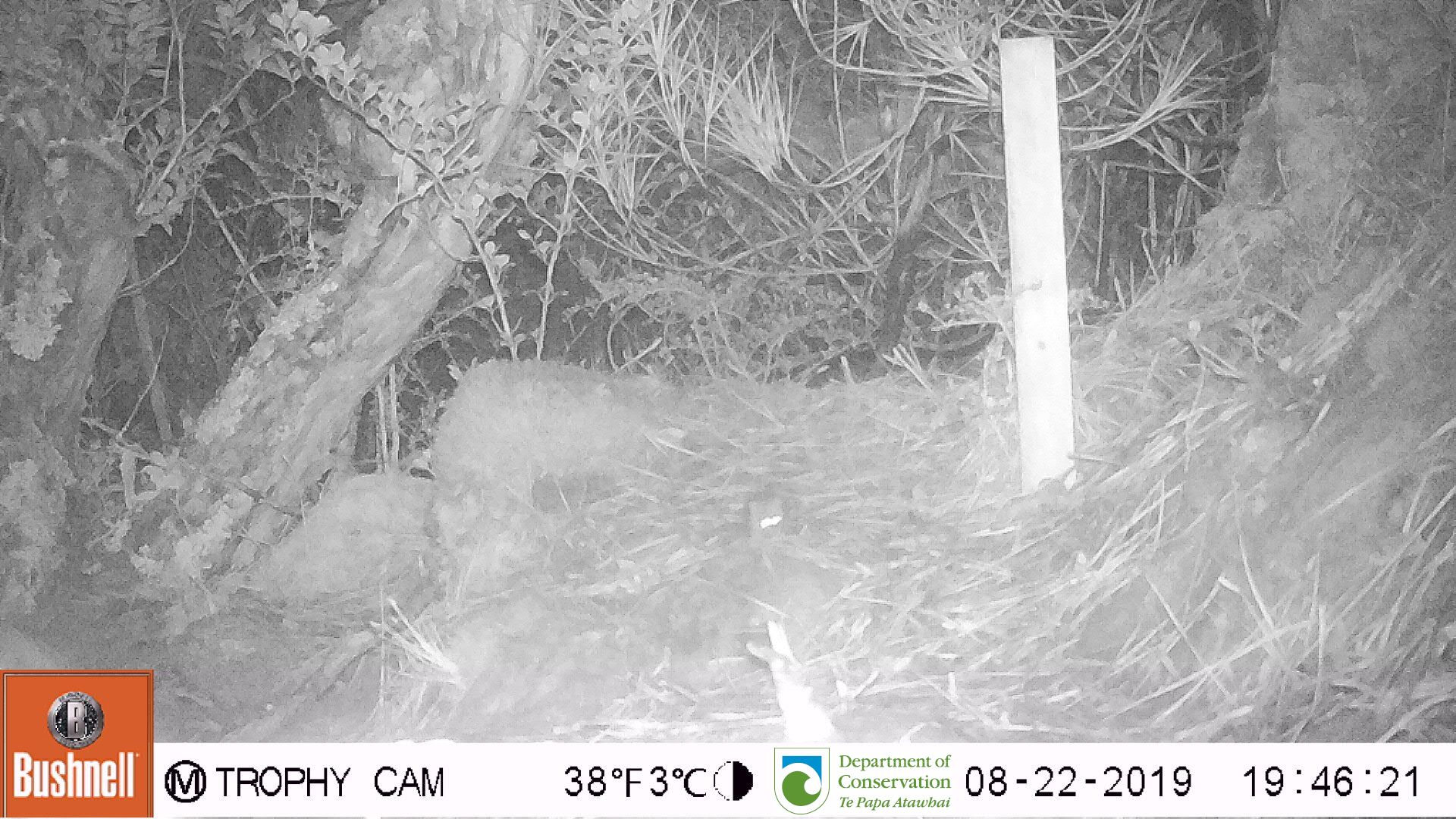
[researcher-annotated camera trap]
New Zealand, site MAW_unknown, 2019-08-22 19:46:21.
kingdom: Animalia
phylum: Chordata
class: Mammalia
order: Rodentia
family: Muridae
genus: Mus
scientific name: Mus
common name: mouse